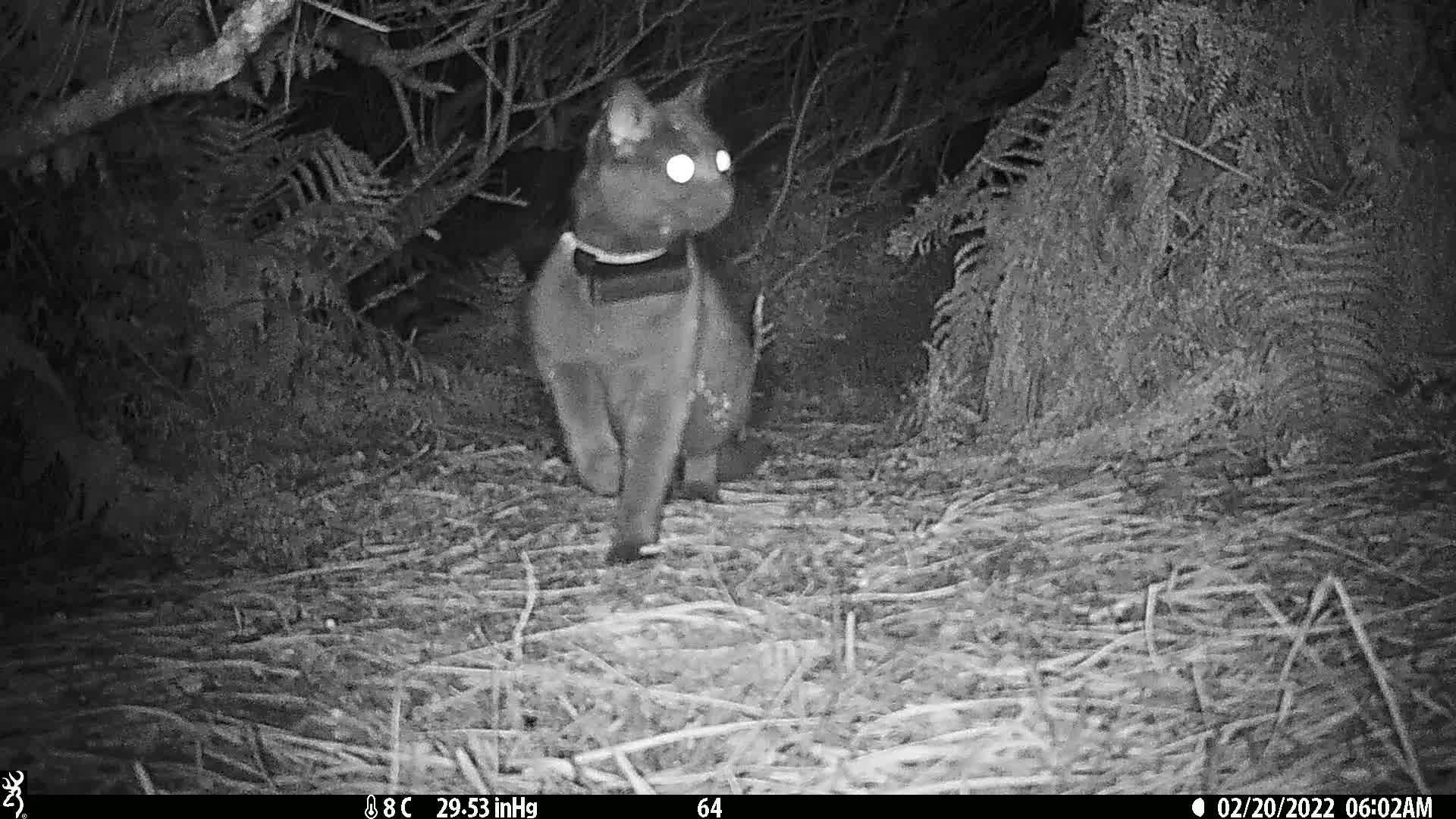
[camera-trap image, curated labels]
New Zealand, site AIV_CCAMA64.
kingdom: Animalia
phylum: Chordata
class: Mammalia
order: Carnivora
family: Felidae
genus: Felis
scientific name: Felis catus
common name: domestic cat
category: cat